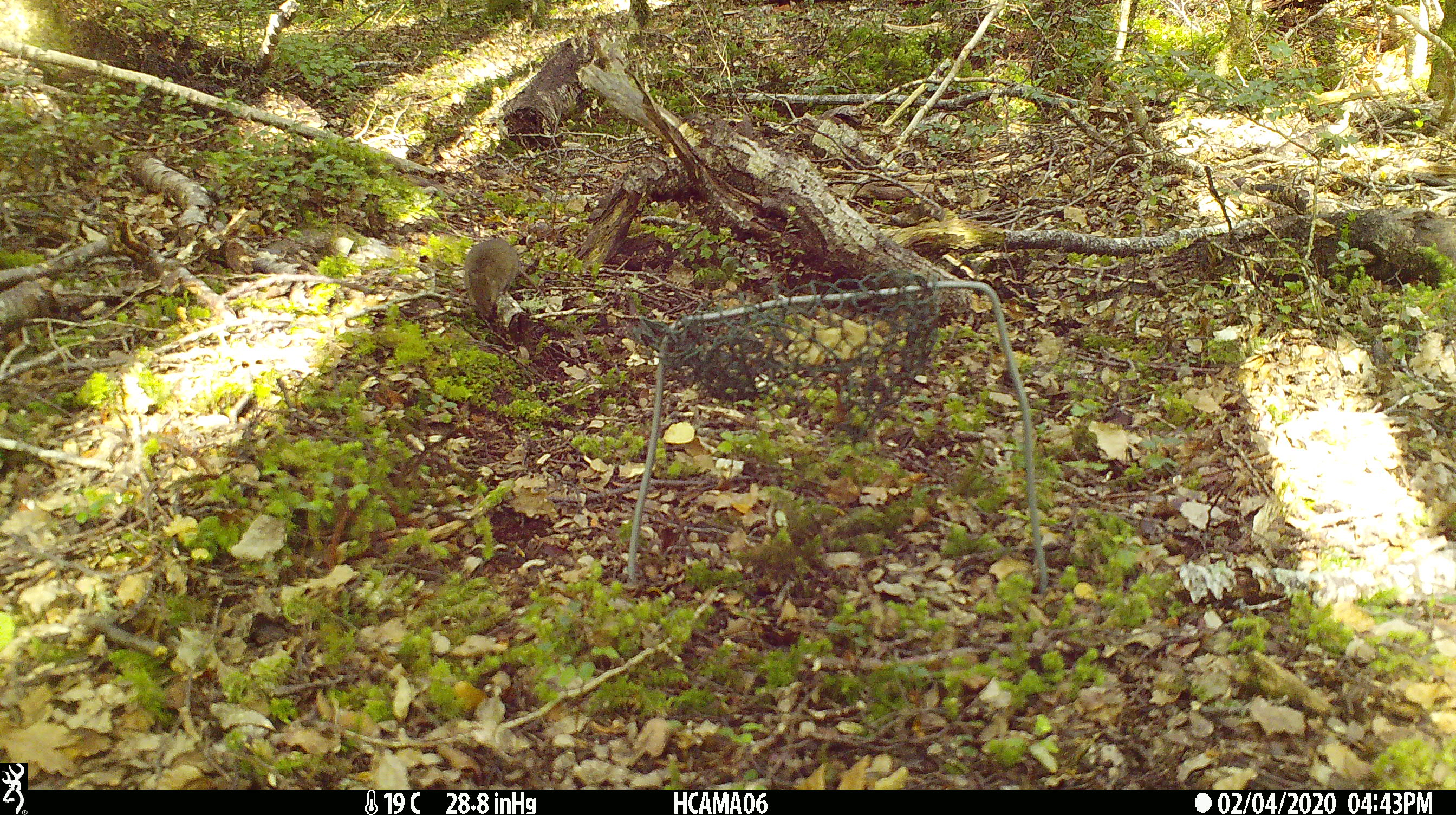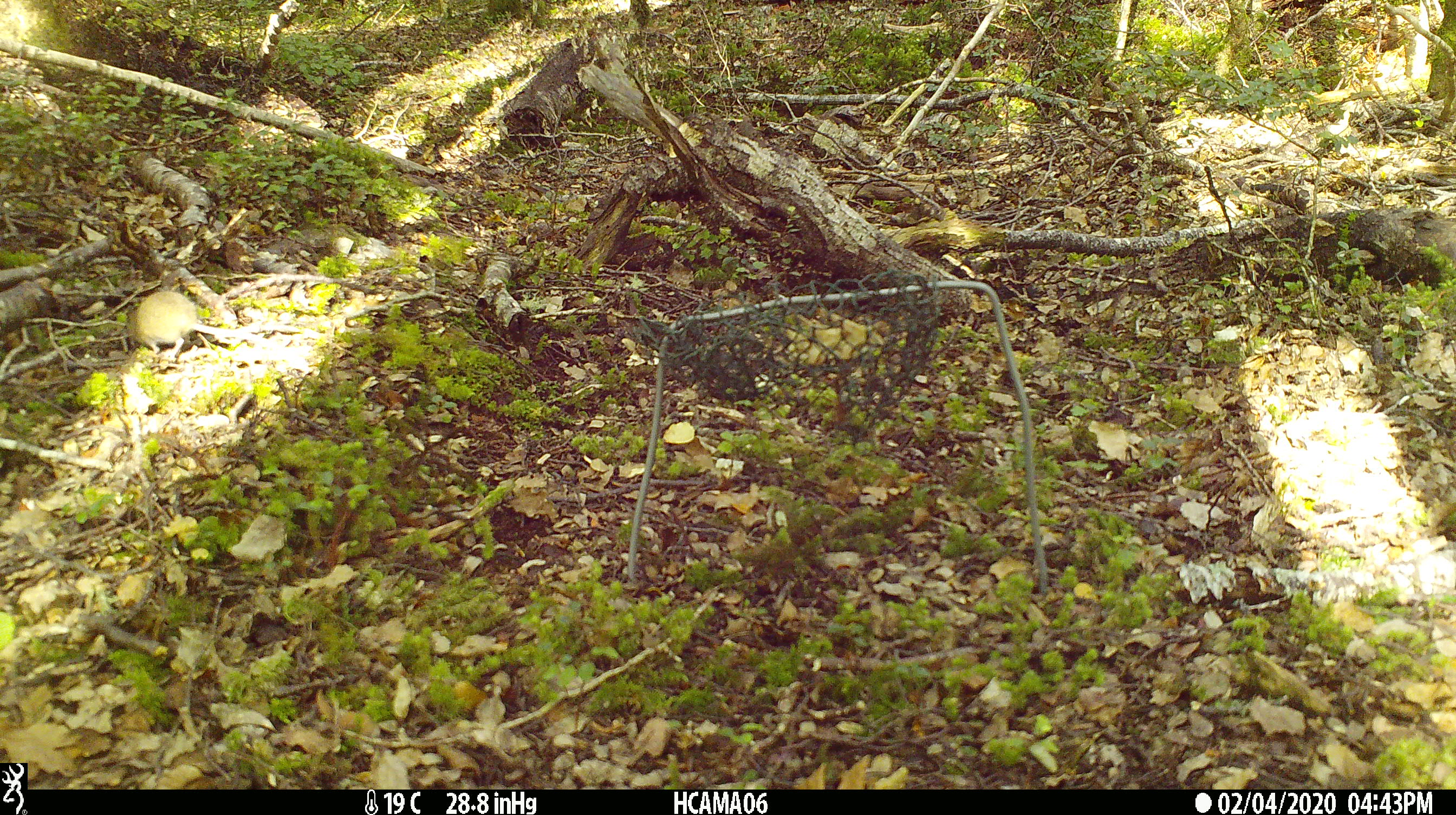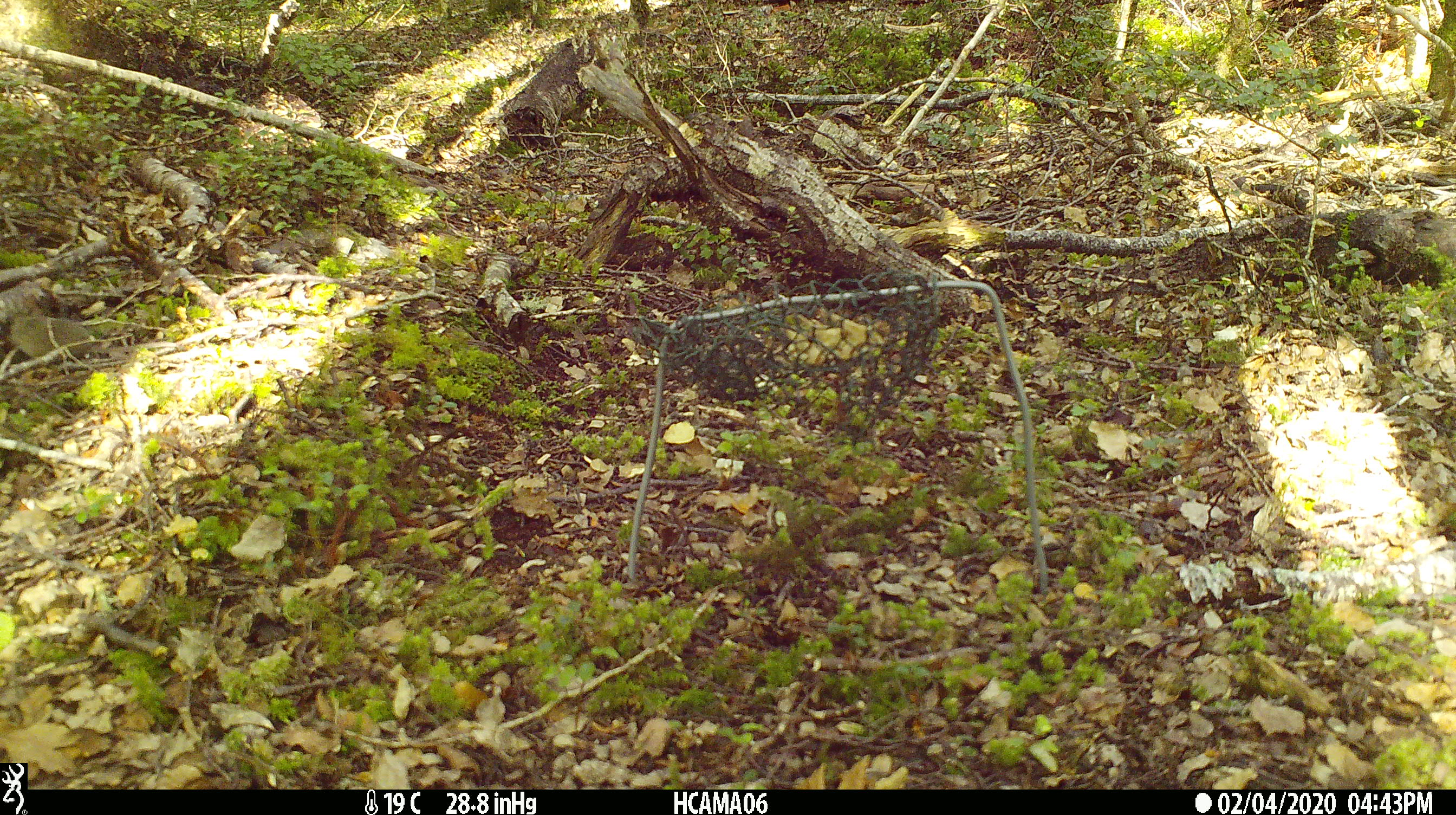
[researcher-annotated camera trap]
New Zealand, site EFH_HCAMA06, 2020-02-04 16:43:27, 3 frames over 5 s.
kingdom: Animalia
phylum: Chordata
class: Mammalia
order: Rodentia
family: Muridae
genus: Mus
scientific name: Mus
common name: mouse